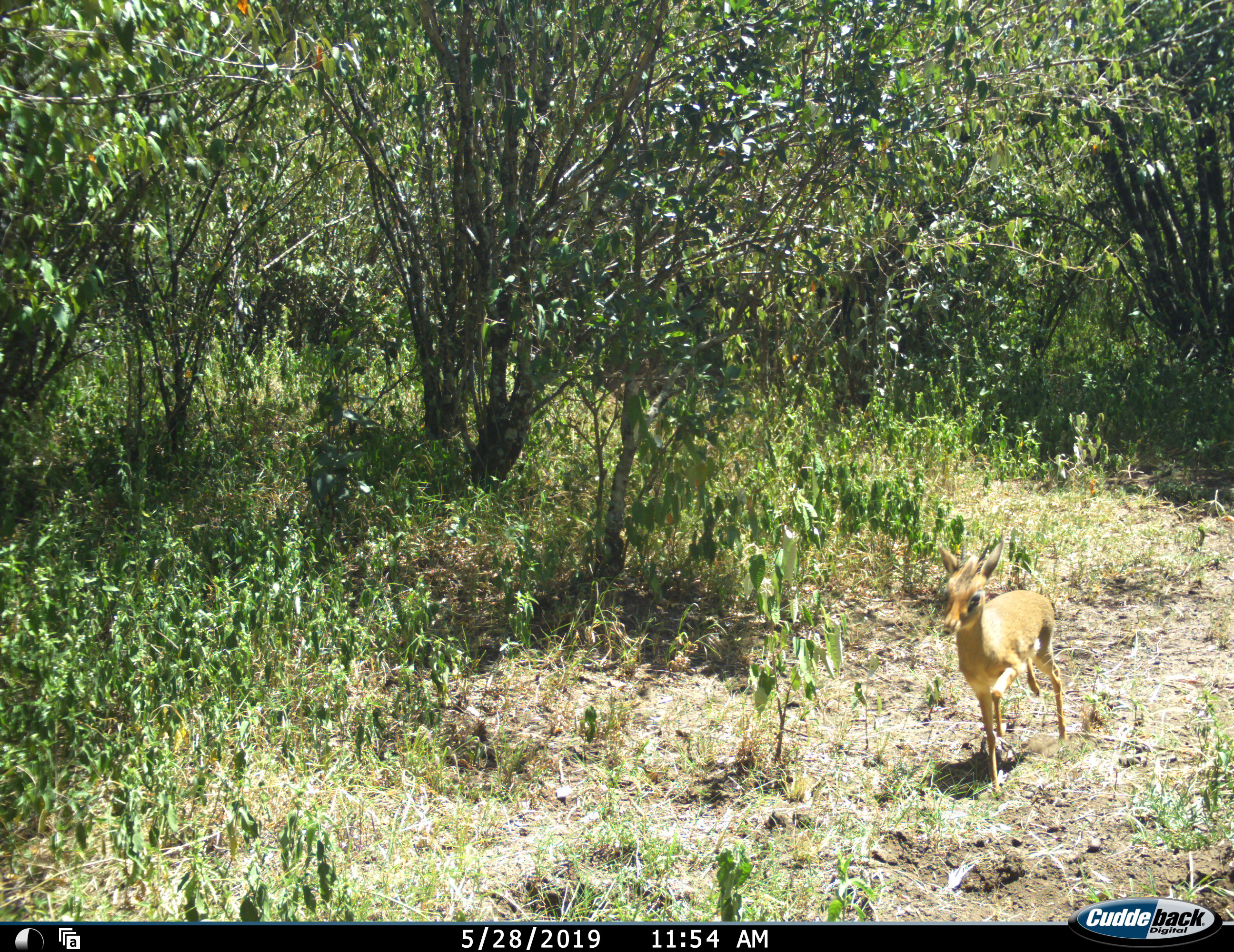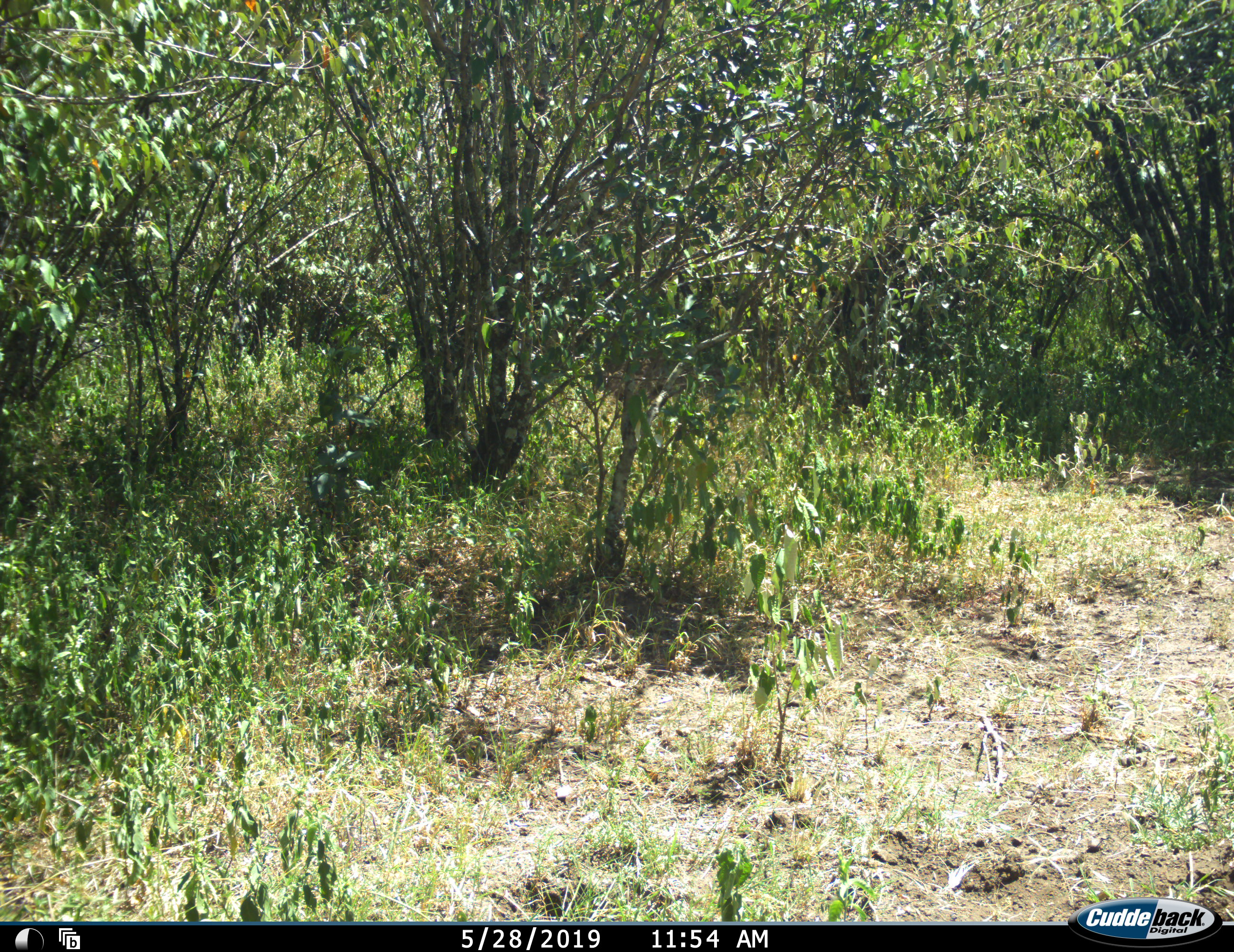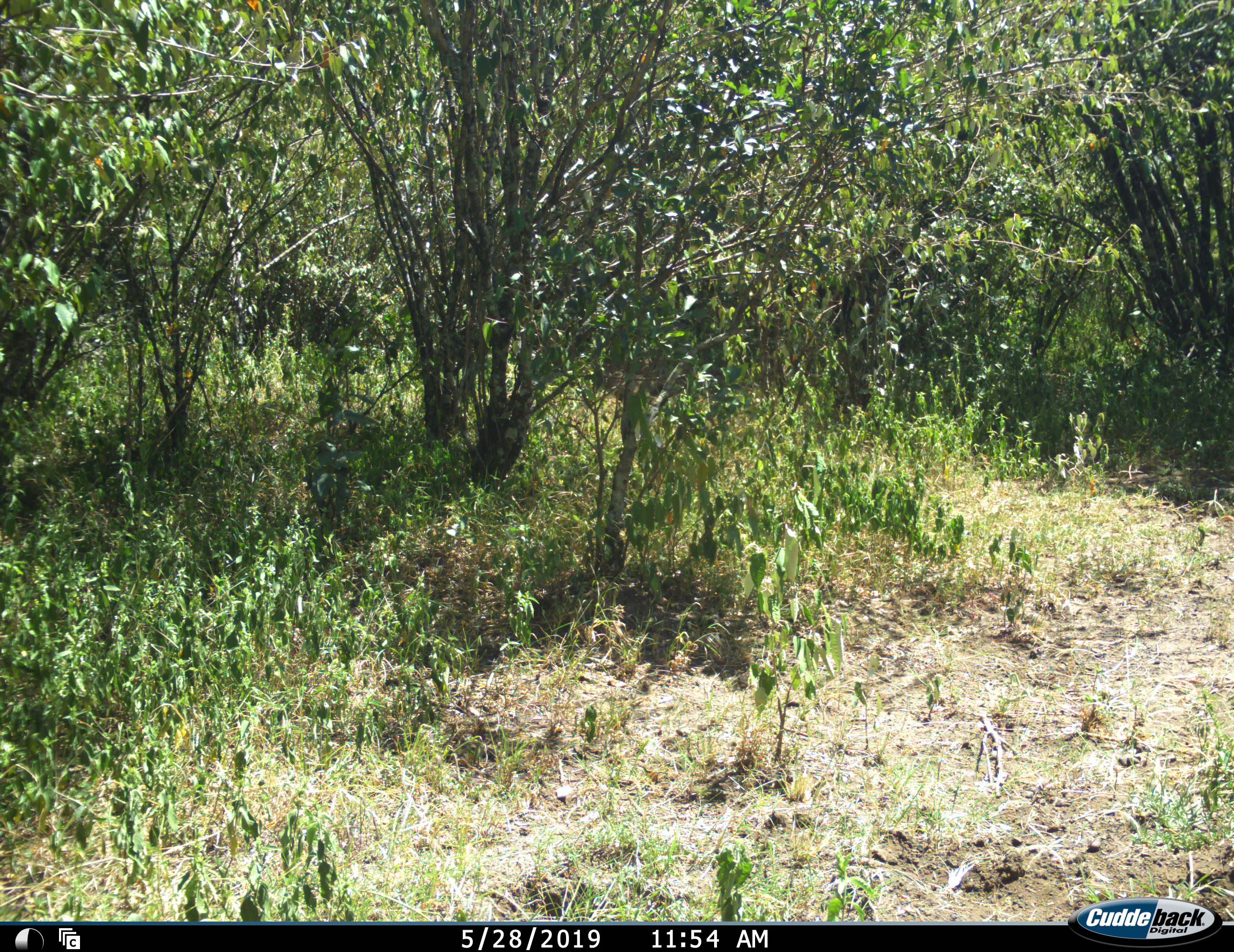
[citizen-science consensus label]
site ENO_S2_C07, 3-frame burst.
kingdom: Animalia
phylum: Chordata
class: Mammalia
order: Artiodactyla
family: Bovidae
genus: Madoqua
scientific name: Madoqua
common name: dik-dik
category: dikdik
Dikdik (dik-dik) (Madoqua), count 1. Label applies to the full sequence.